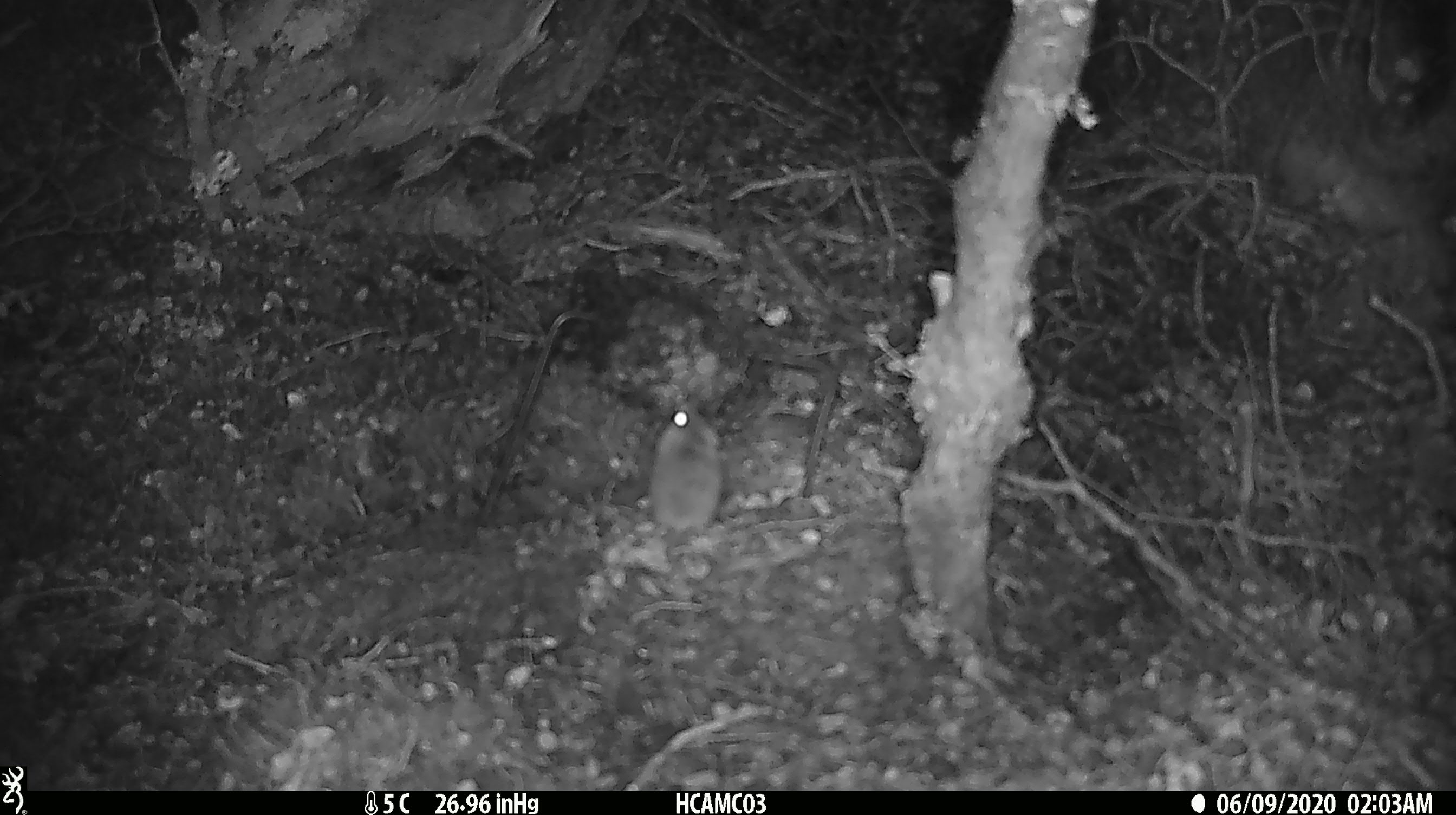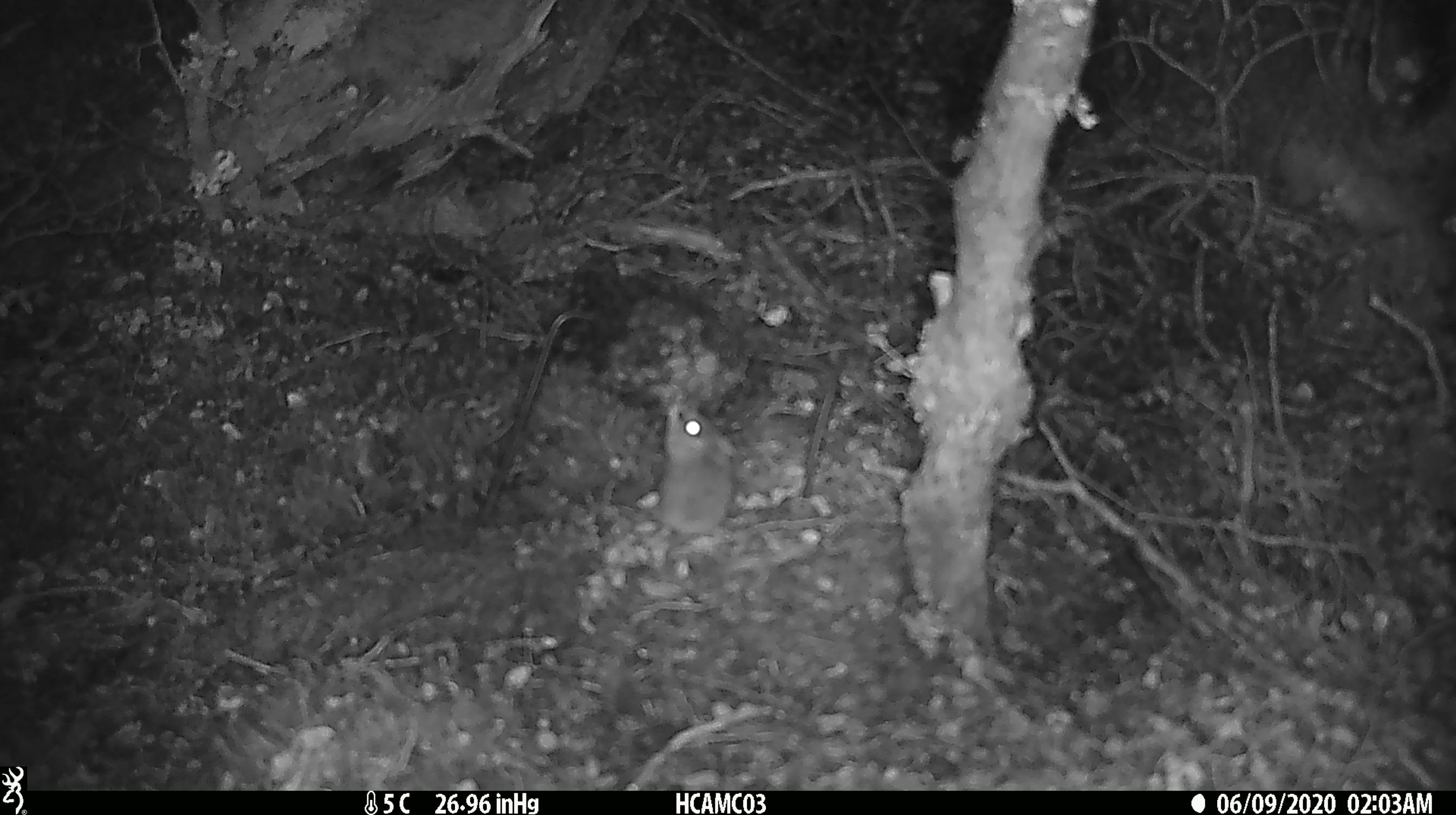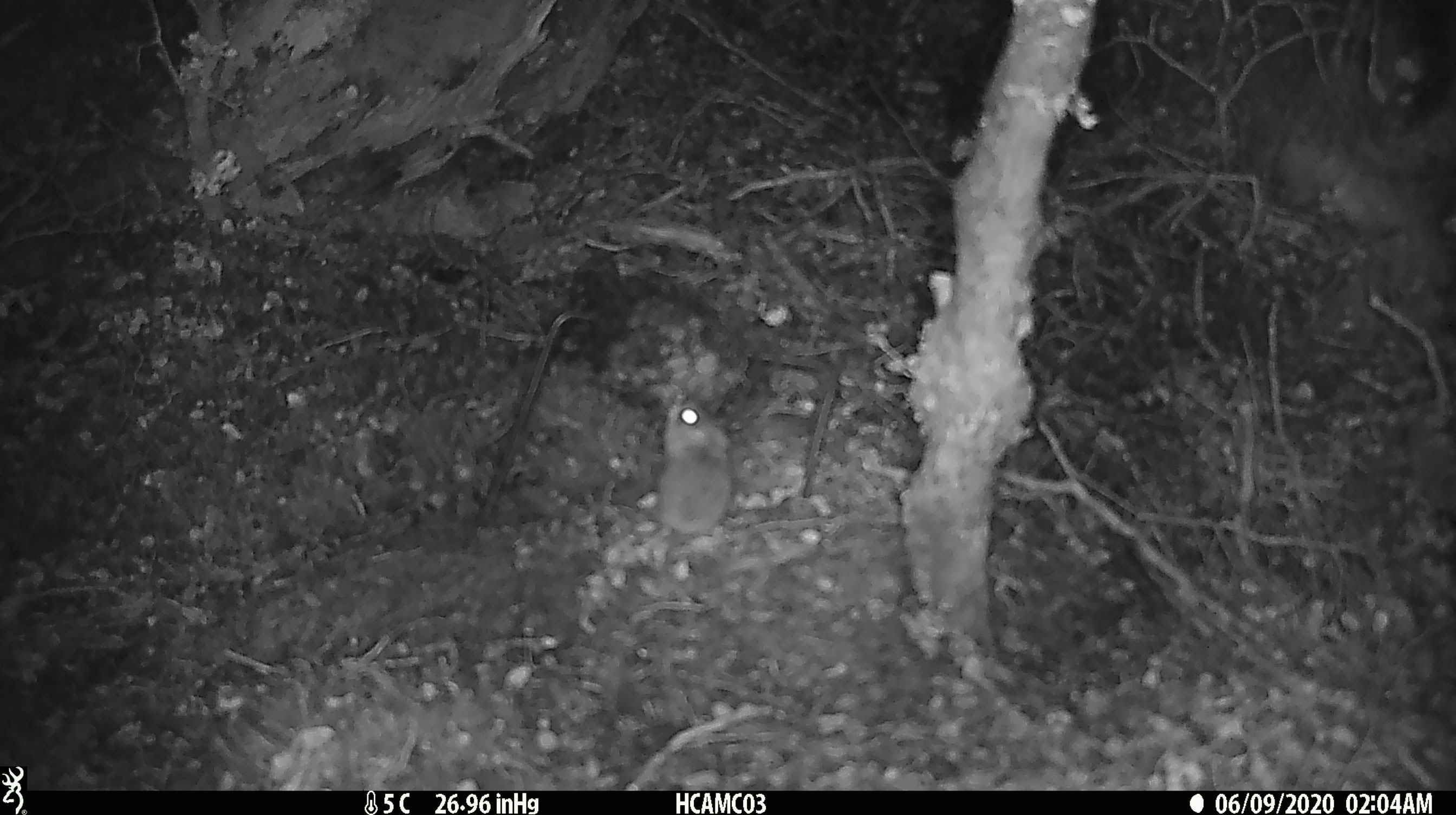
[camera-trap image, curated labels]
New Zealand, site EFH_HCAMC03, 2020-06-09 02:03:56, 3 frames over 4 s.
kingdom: Animalia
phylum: Chordata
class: Mammalia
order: Rodentia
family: Muridae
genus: Mus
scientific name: Mus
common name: mouse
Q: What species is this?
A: Mouse (Mus).